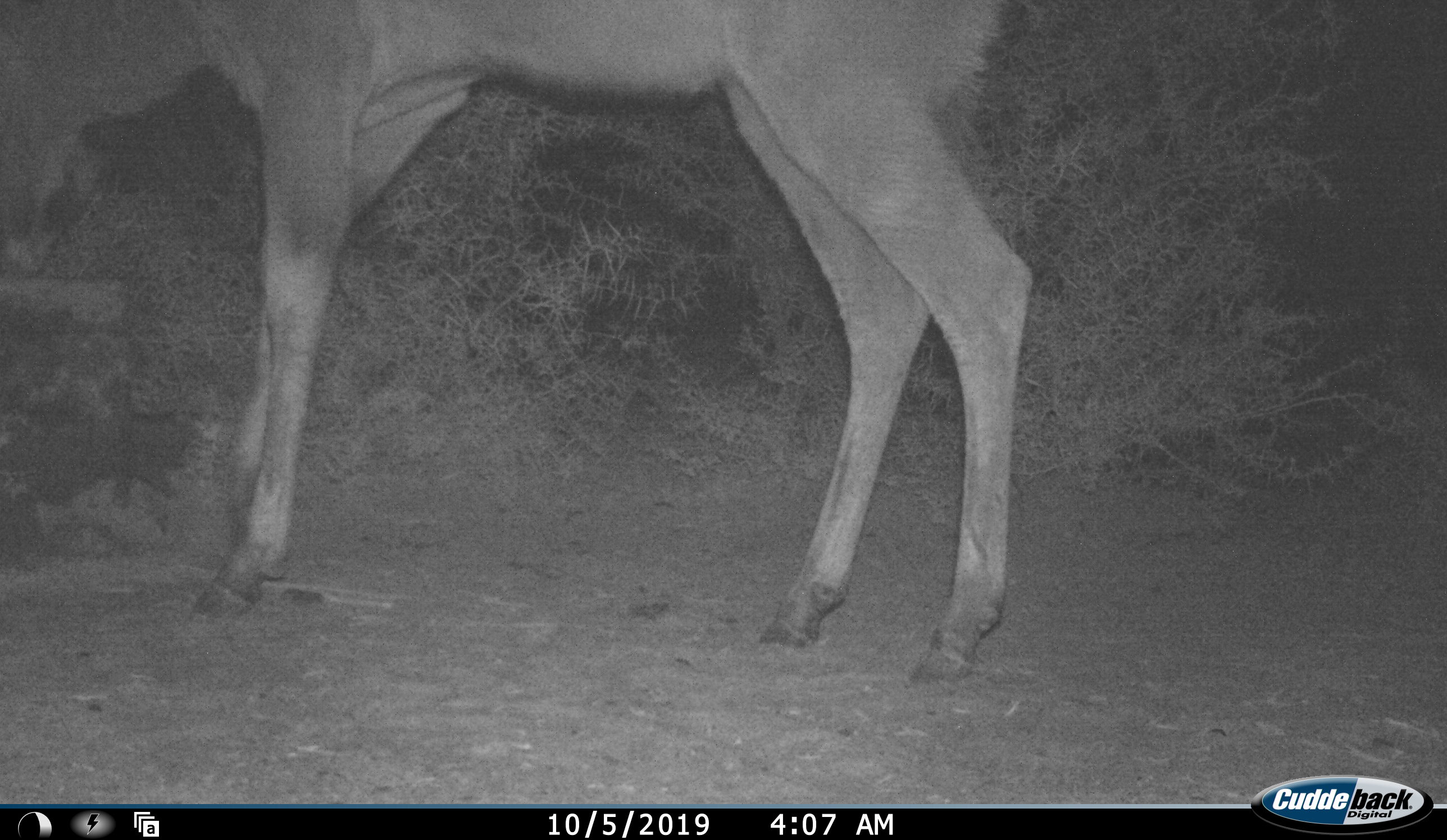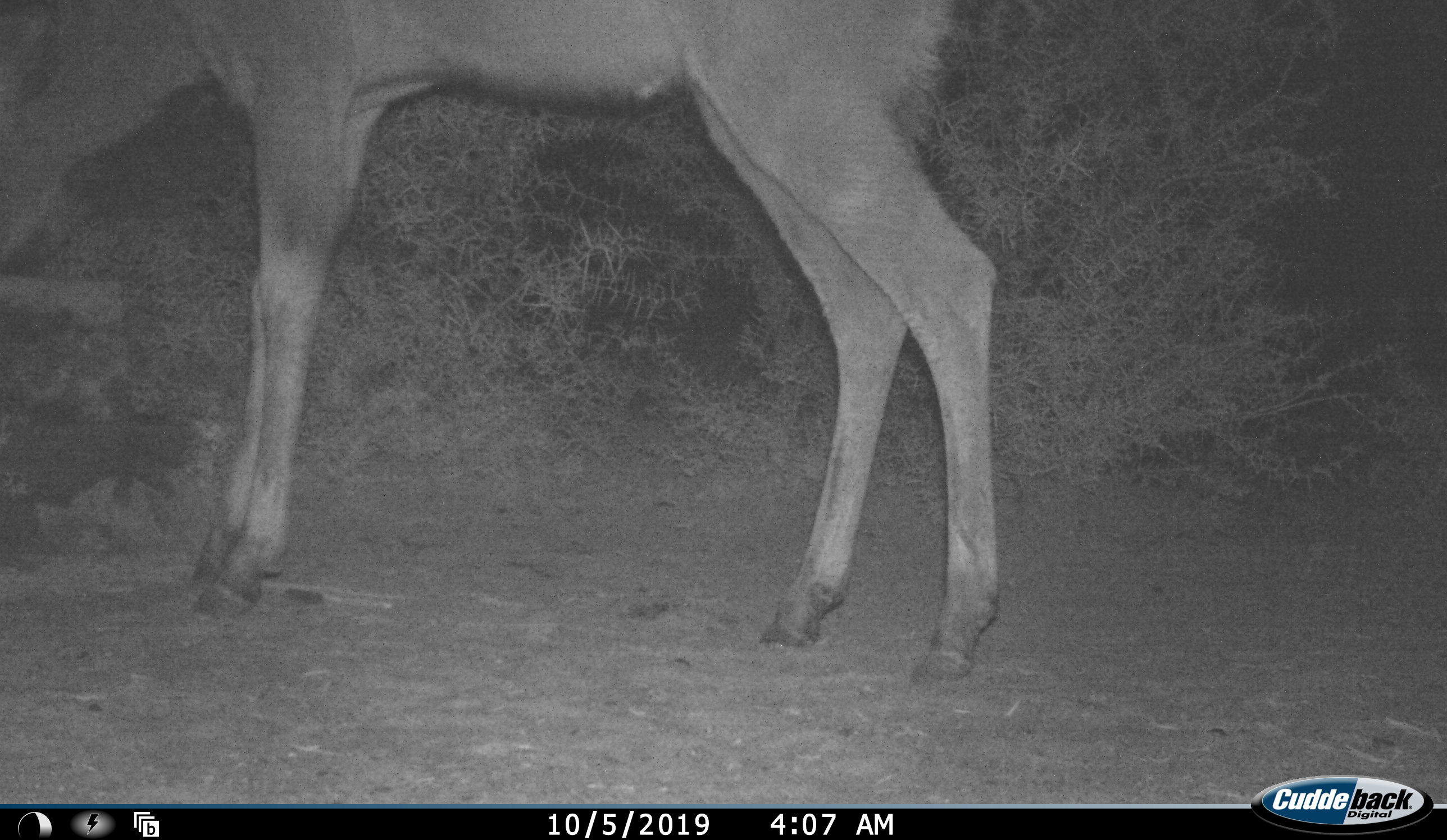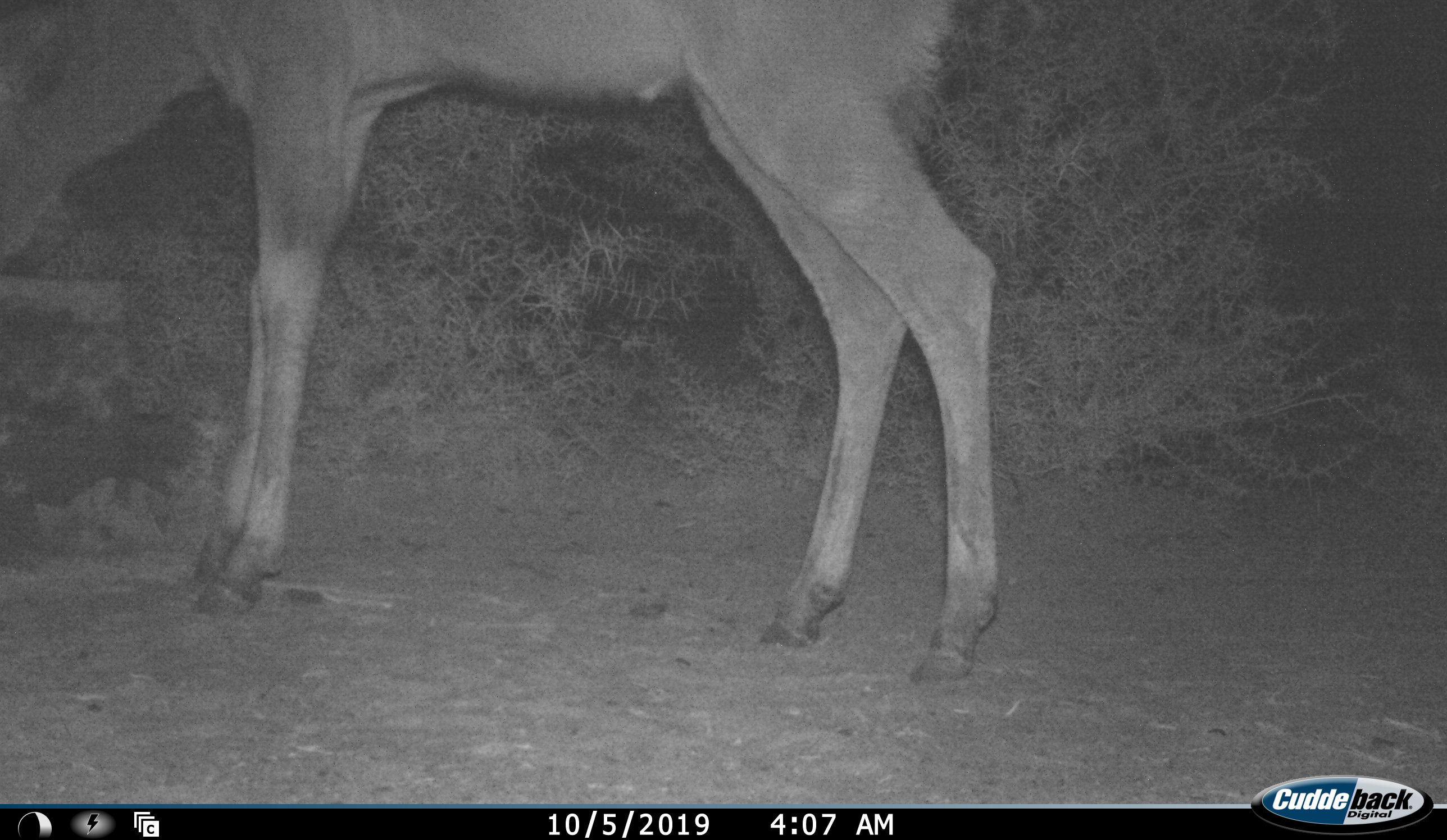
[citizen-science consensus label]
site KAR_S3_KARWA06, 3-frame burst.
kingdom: Animalia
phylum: Chordata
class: Mammalia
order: Artiodactyla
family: Bovidae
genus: Tragelaphus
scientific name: Tragelaphus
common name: kudu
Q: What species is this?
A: Kudu (Tragelaphus).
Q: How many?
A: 1.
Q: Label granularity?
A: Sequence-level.